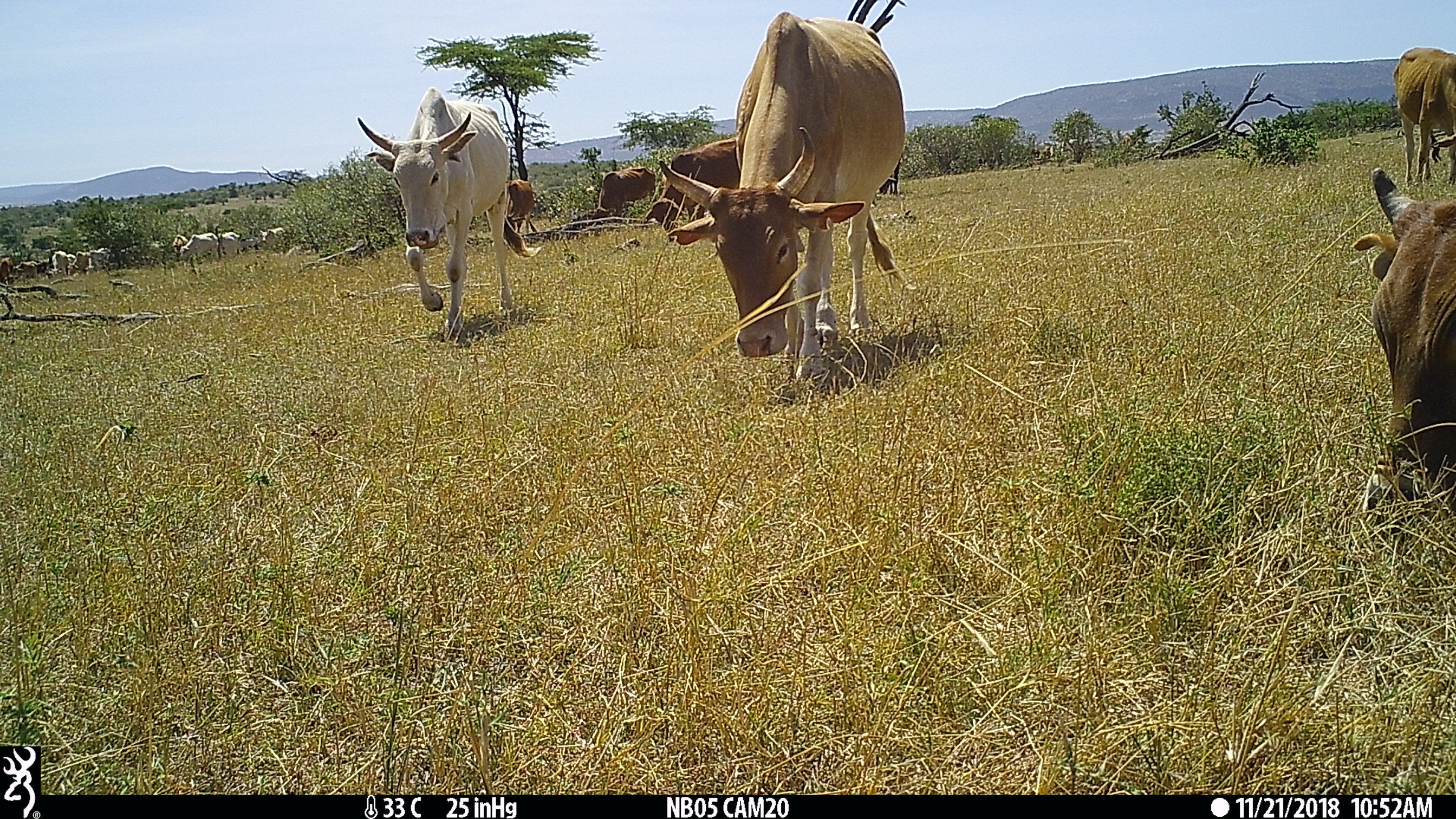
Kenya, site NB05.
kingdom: Animalia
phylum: Chordata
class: Mammalia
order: Artiodactyla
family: Bovidae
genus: Bos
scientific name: Bos taurus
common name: cattle